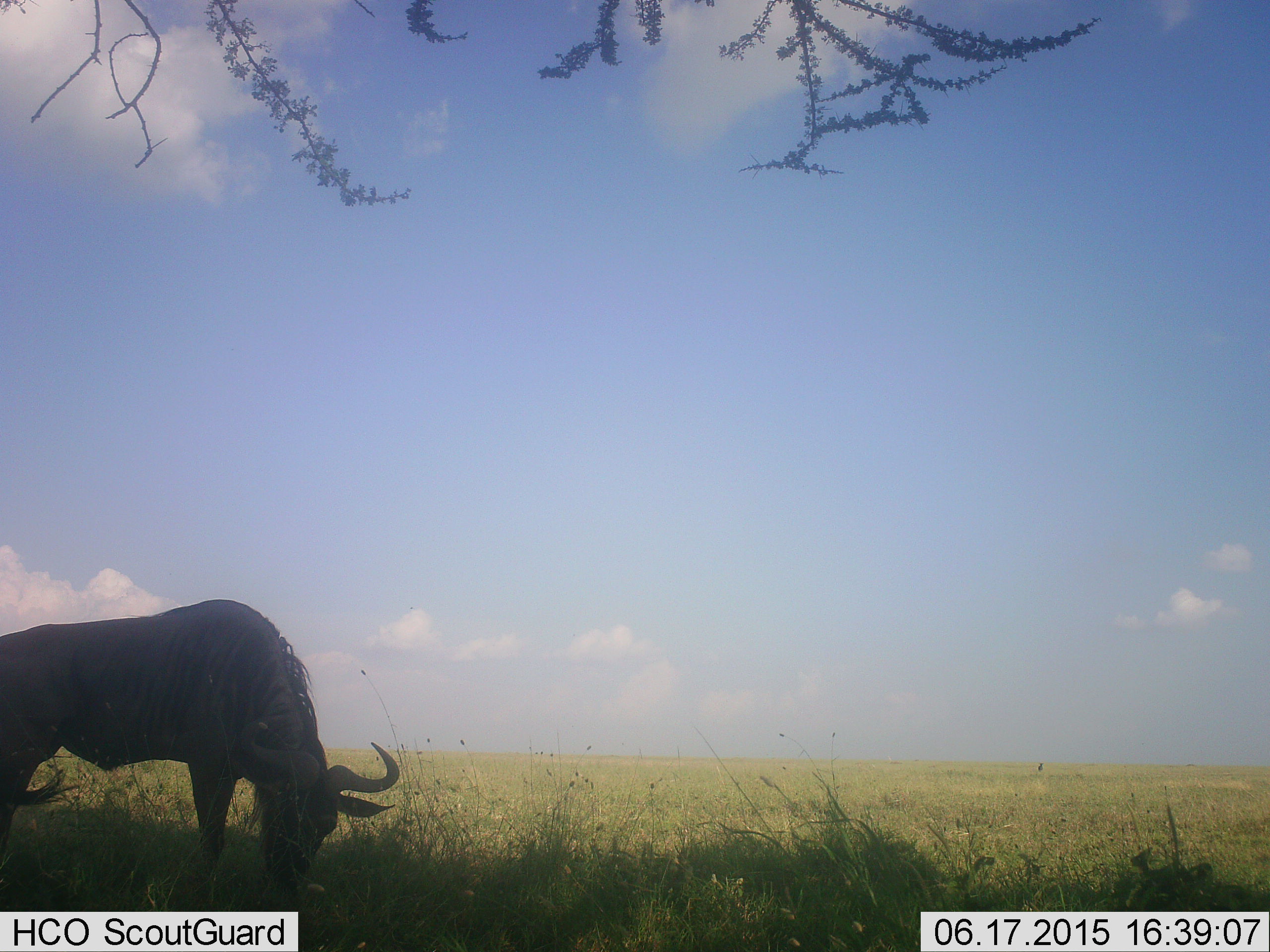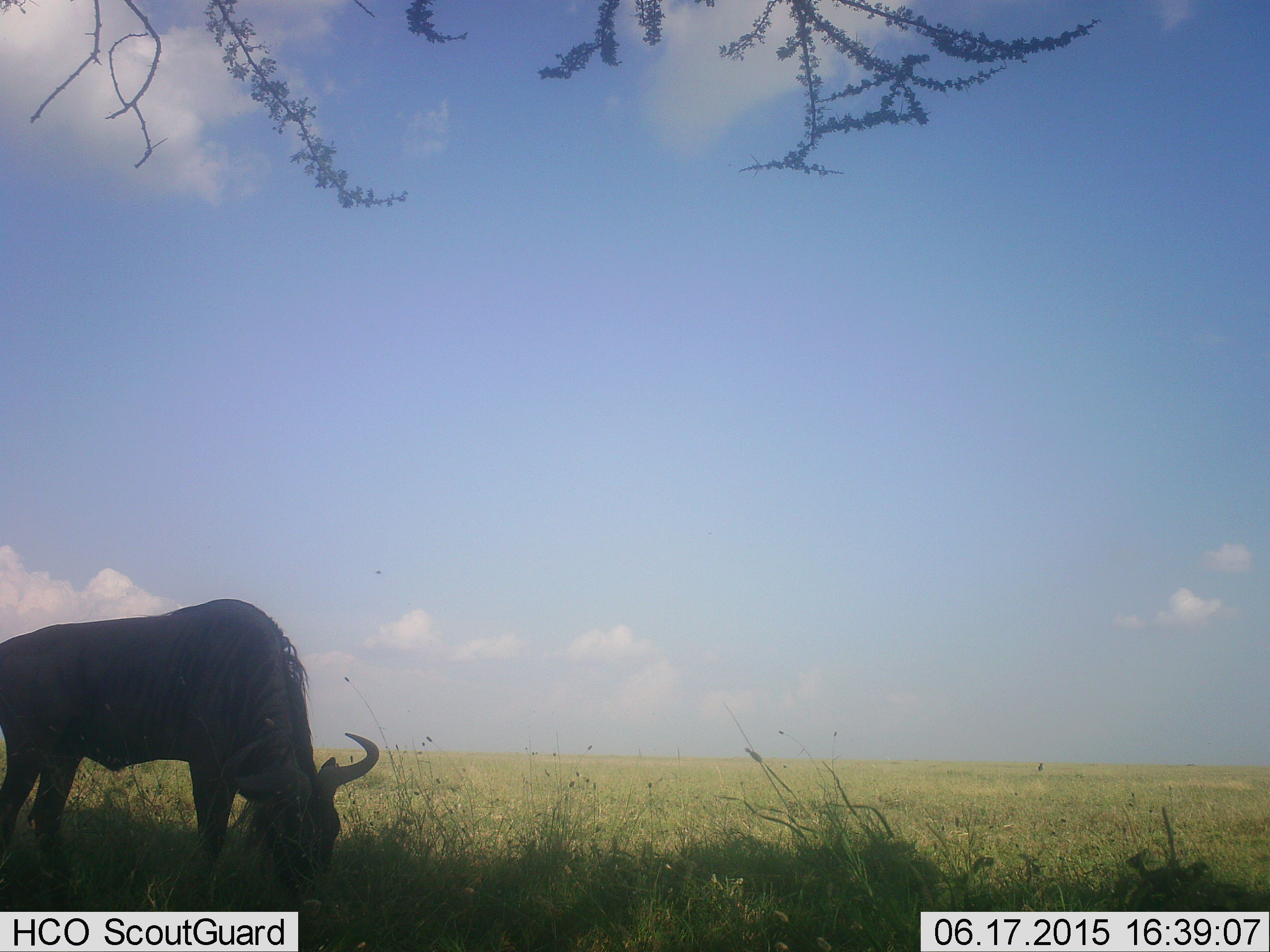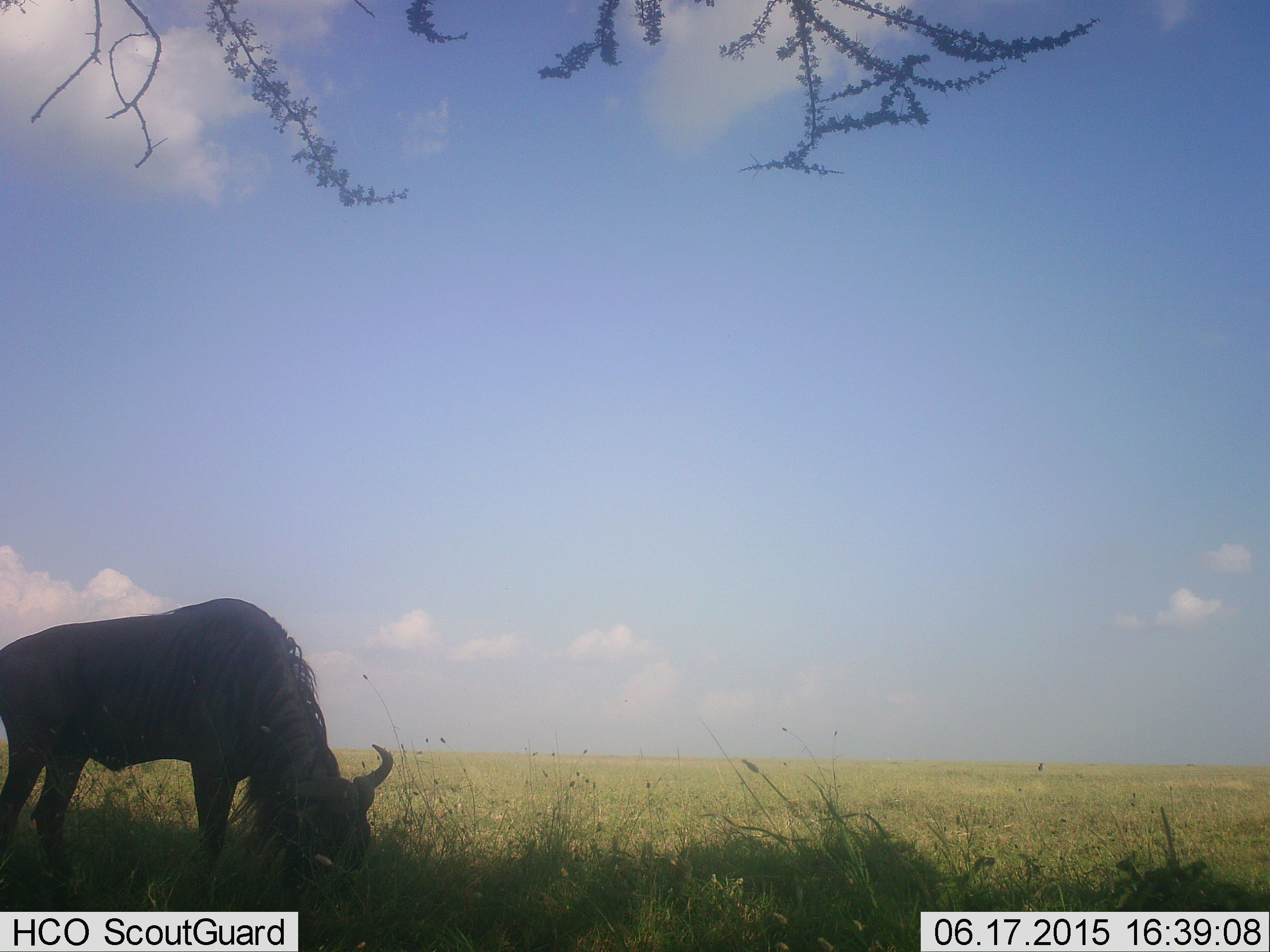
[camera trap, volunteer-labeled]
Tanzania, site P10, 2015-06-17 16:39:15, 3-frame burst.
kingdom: Animalia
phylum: Chordata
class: Mammalia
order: Artiodactyla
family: Bovidae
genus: Connochaetes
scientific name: Connochaetes taurinus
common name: blue wildebeest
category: wildebeest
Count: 1.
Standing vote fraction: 10%.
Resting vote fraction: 0%.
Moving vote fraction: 0%.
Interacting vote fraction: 0%.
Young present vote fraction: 0%.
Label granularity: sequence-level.